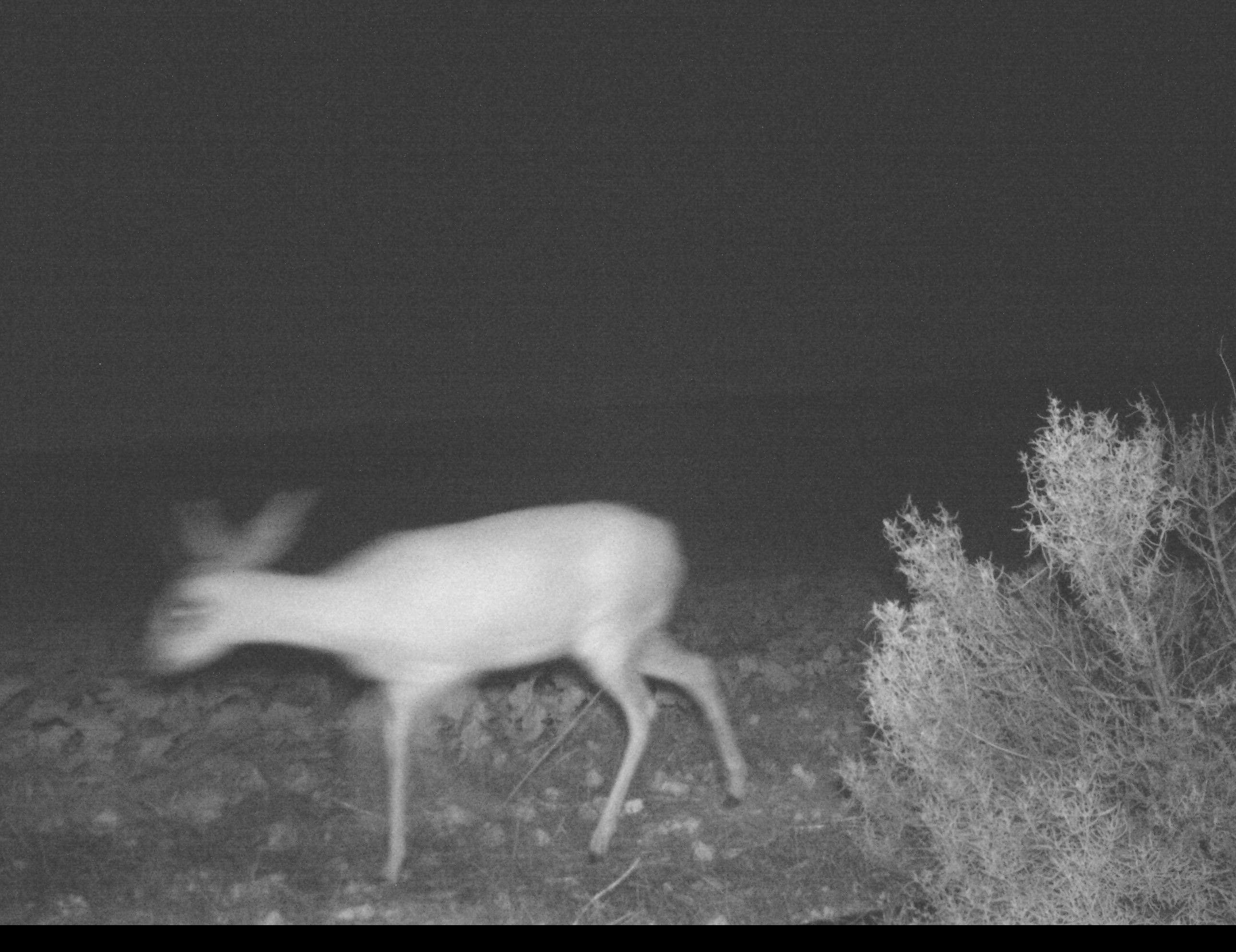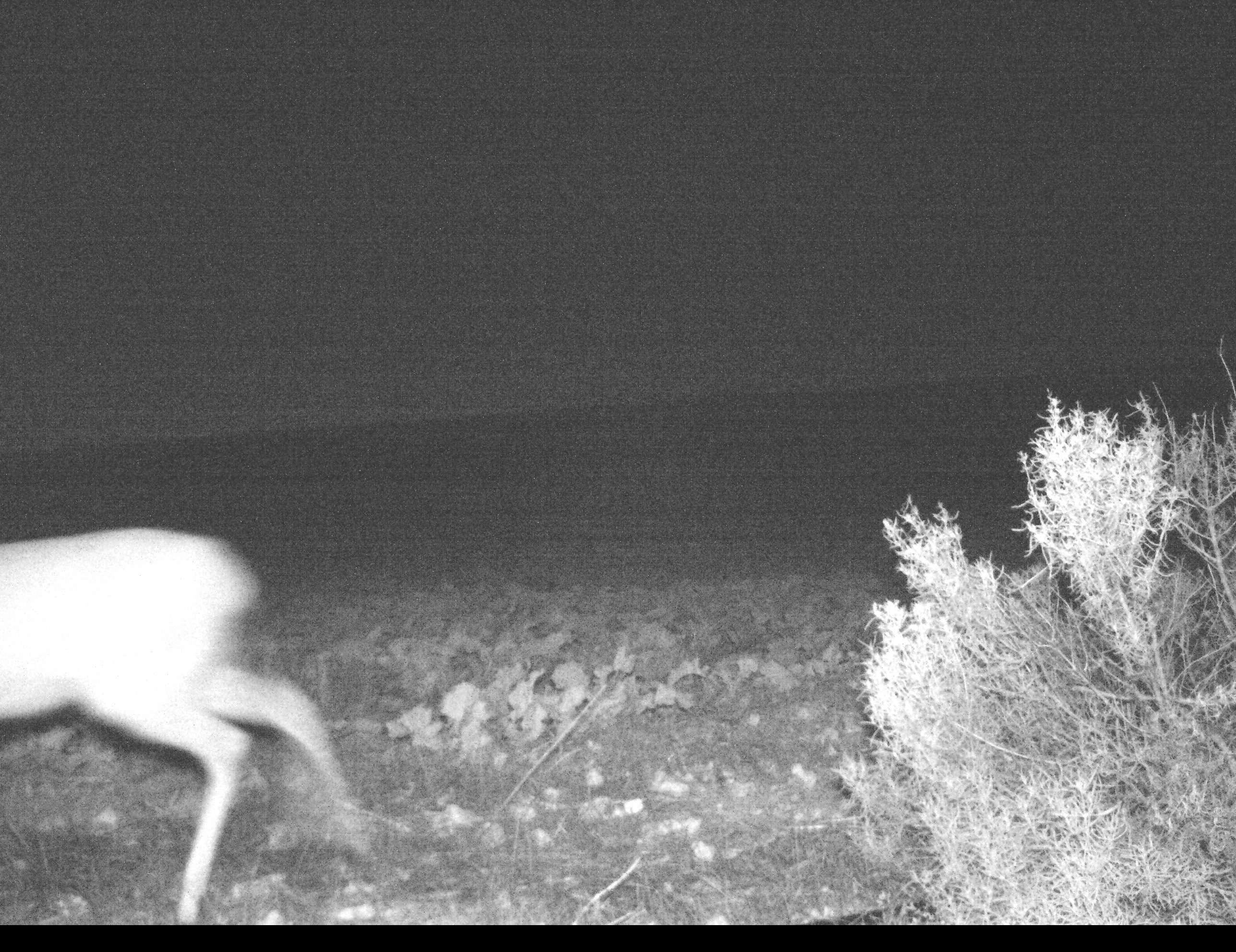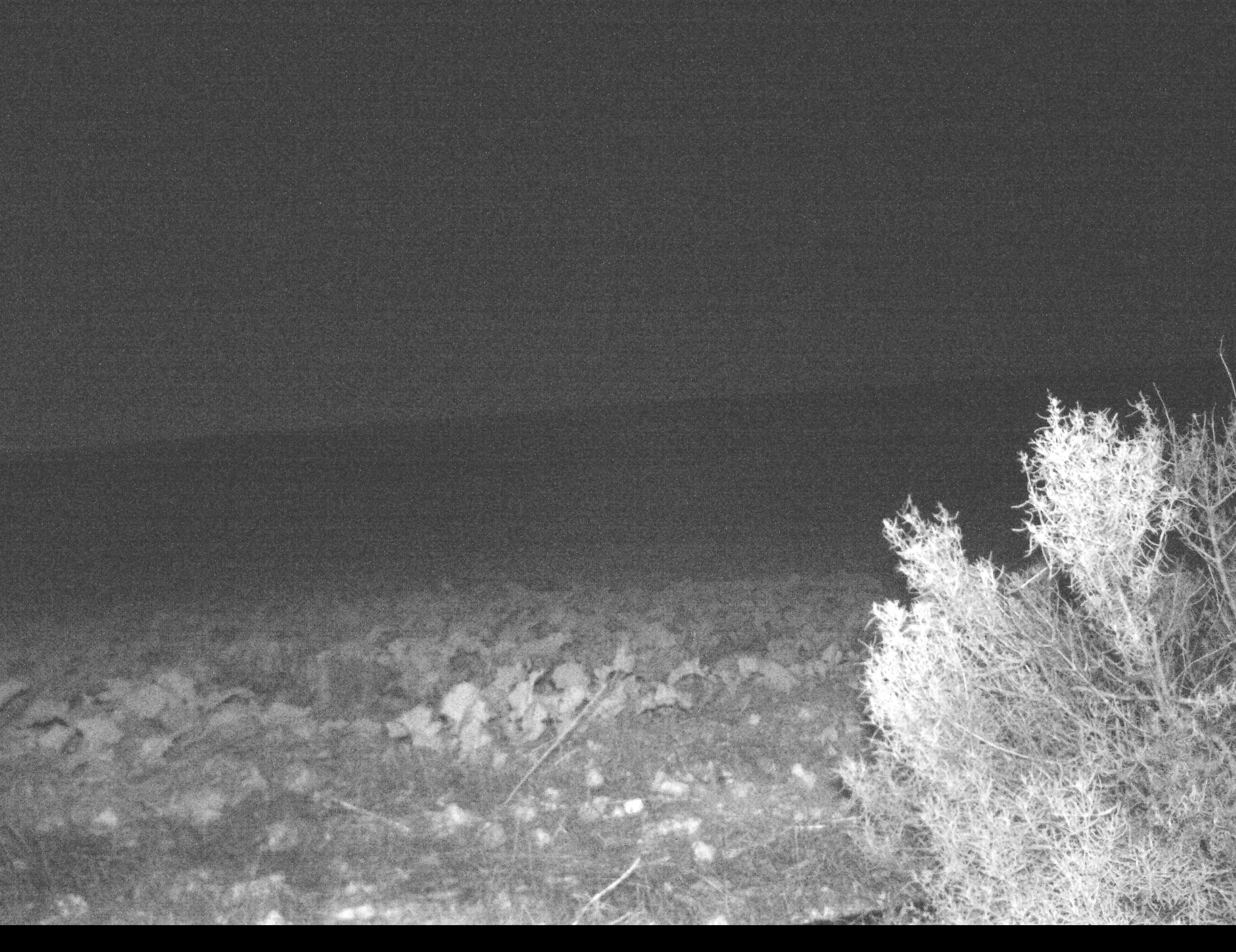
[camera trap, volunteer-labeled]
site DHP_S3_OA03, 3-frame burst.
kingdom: Animalia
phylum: Chordata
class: Mammalia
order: Artiodactyla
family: Bovidae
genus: Raphicerus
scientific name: Raphicerus campestris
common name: steenbok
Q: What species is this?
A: Steenbok (Raphicerus campestris).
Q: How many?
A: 1.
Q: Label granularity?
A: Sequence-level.